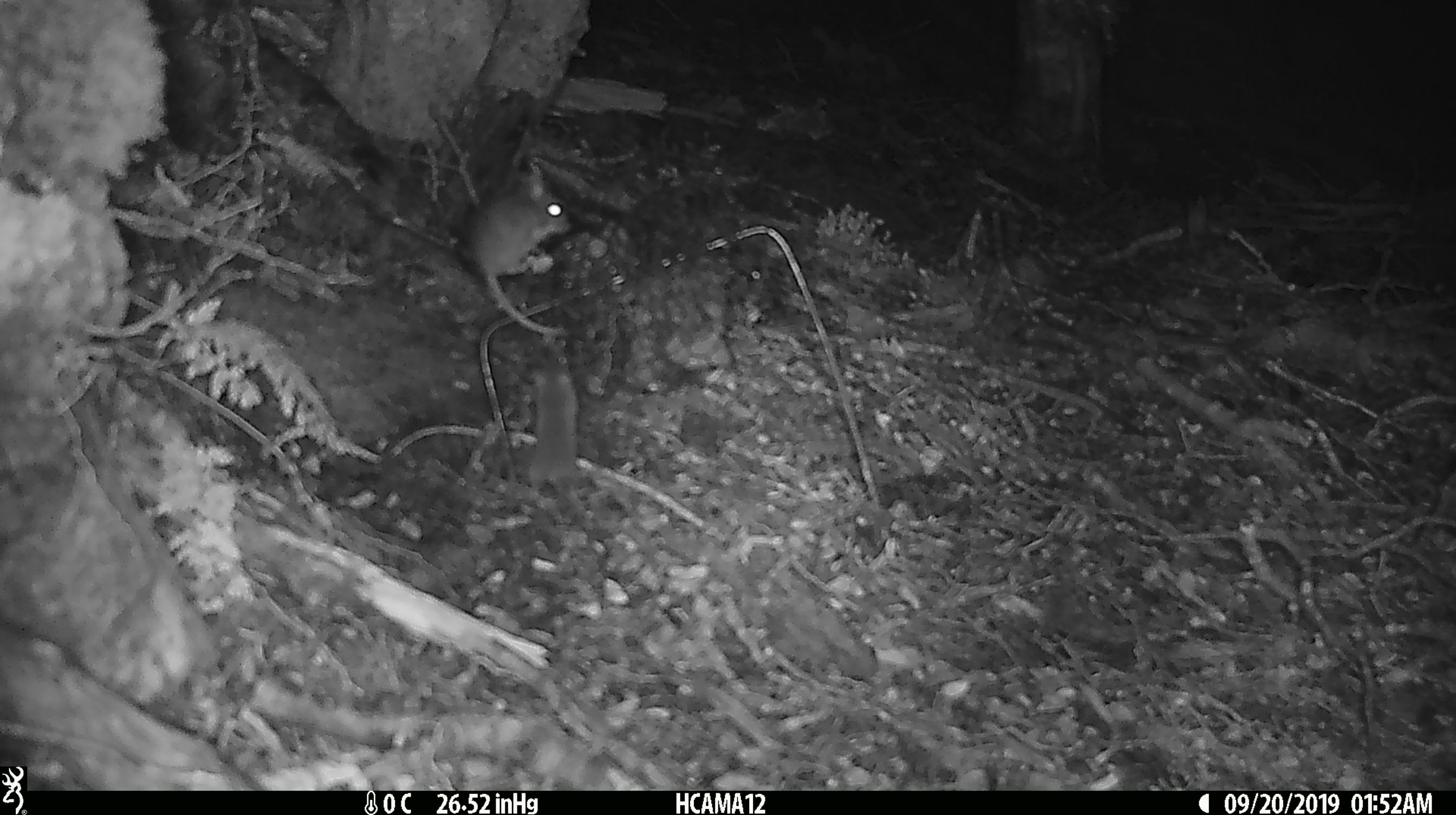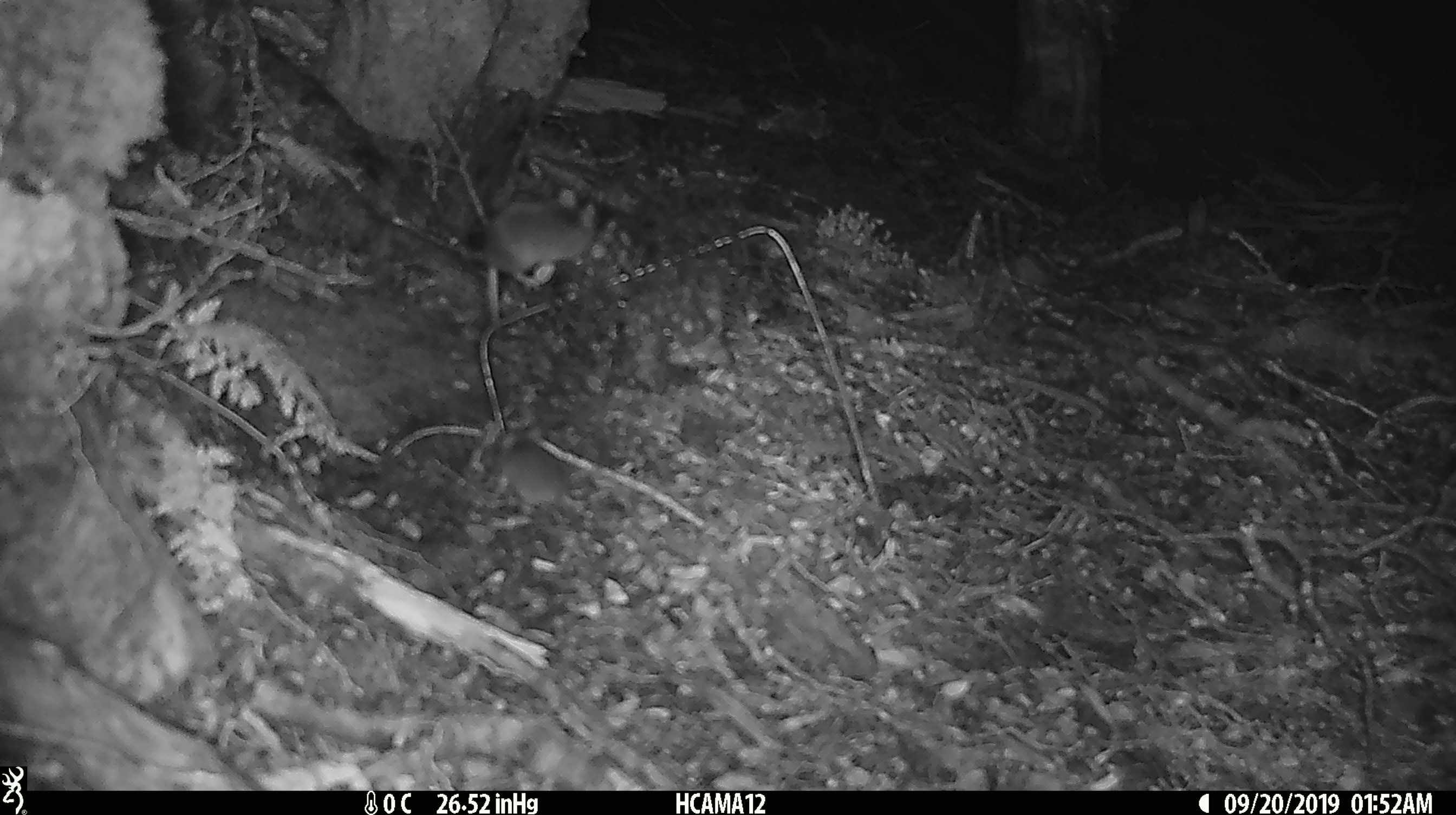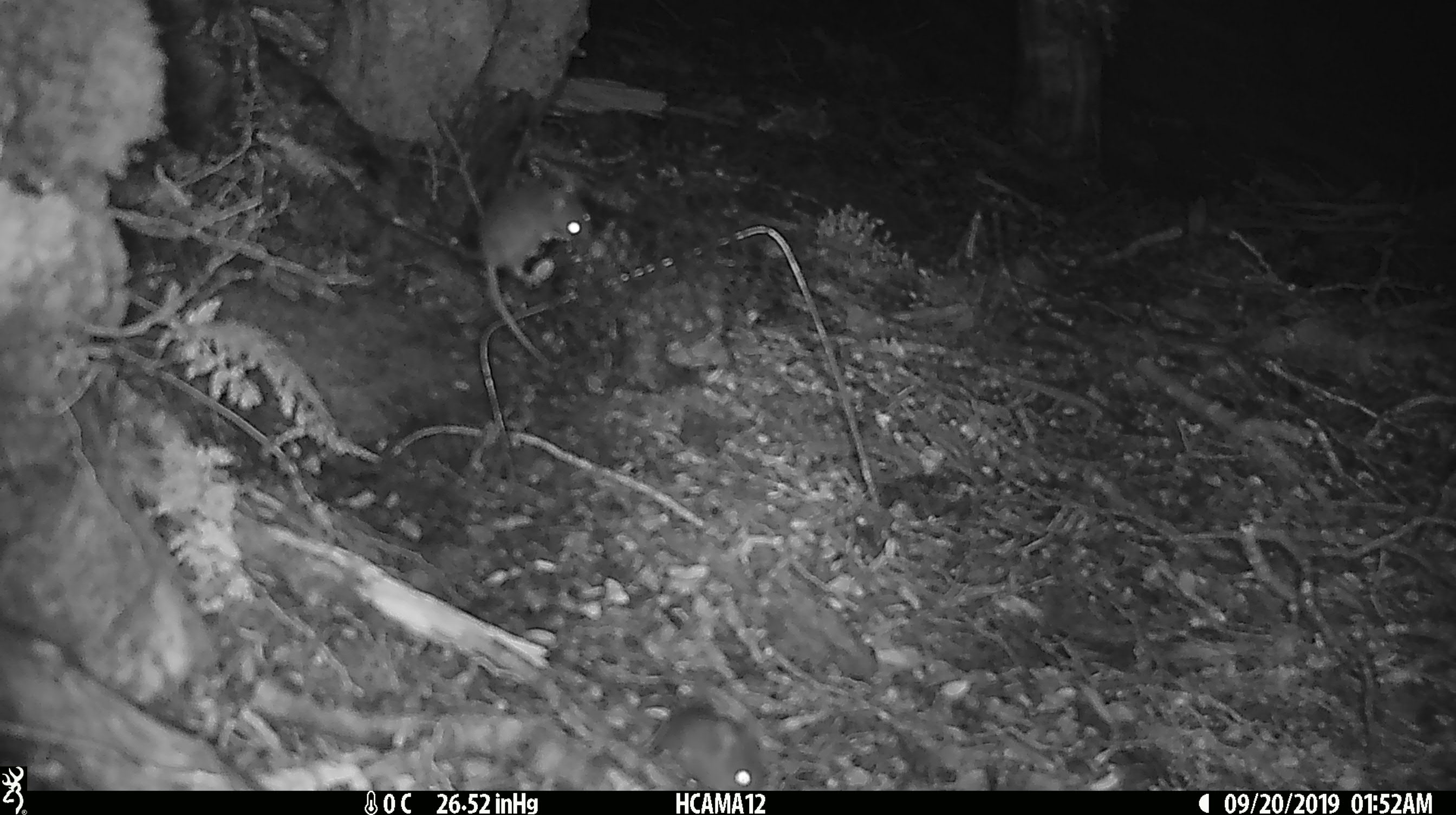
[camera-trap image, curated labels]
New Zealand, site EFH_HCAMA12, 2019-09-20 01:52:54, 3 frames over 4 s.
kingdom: Animalia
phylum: Chordata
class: Mammalia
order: Rodentia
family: Muridae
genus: Mus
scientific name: Mus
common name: mouse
Mouse (Mus).